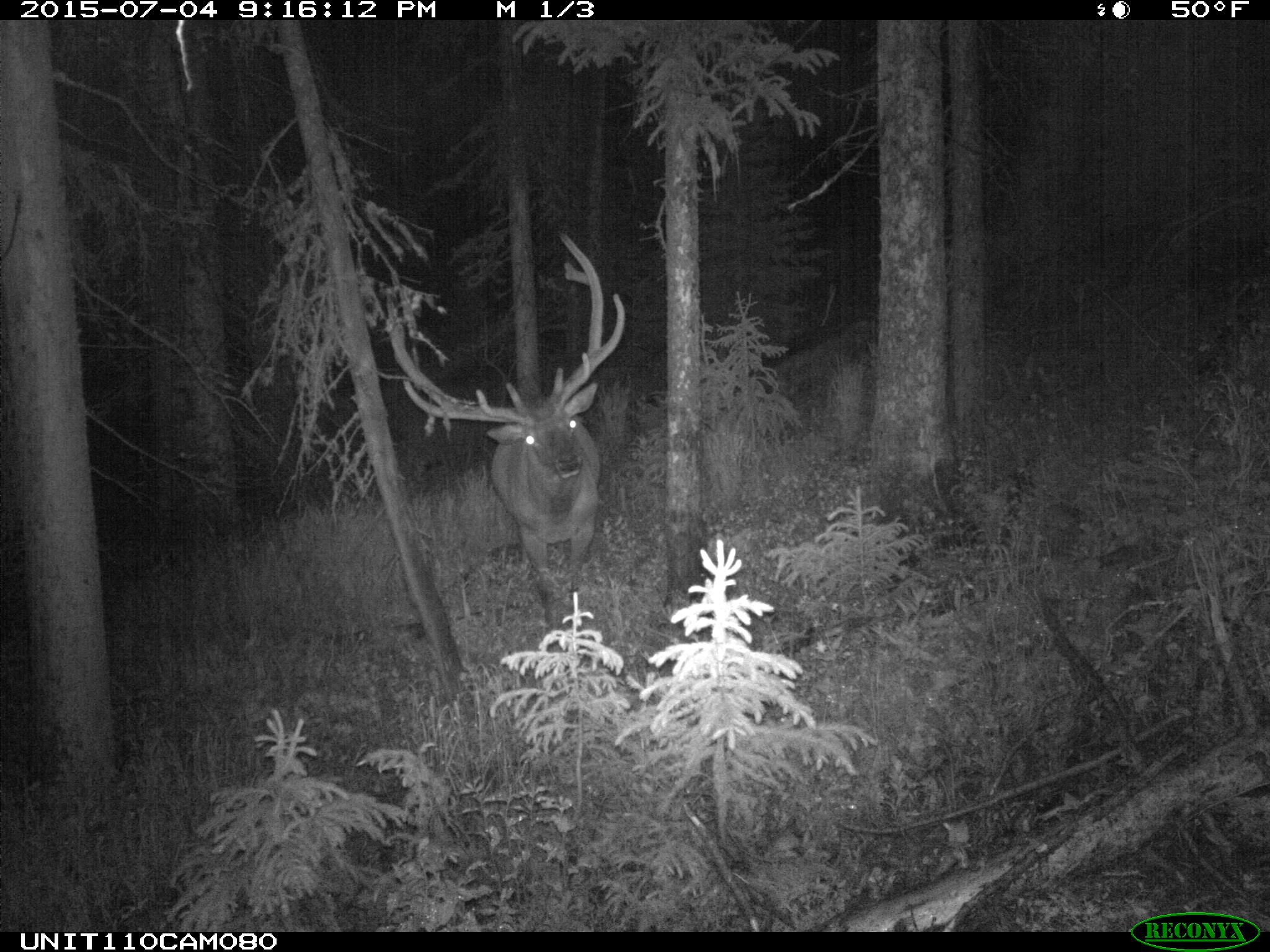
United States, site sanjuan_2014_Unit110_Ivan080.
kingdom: Animalia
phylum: Chordata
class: Mammalia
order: Artiodactyla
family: Cervidae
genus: Cervus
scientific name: Cervus elaphus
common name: red deer